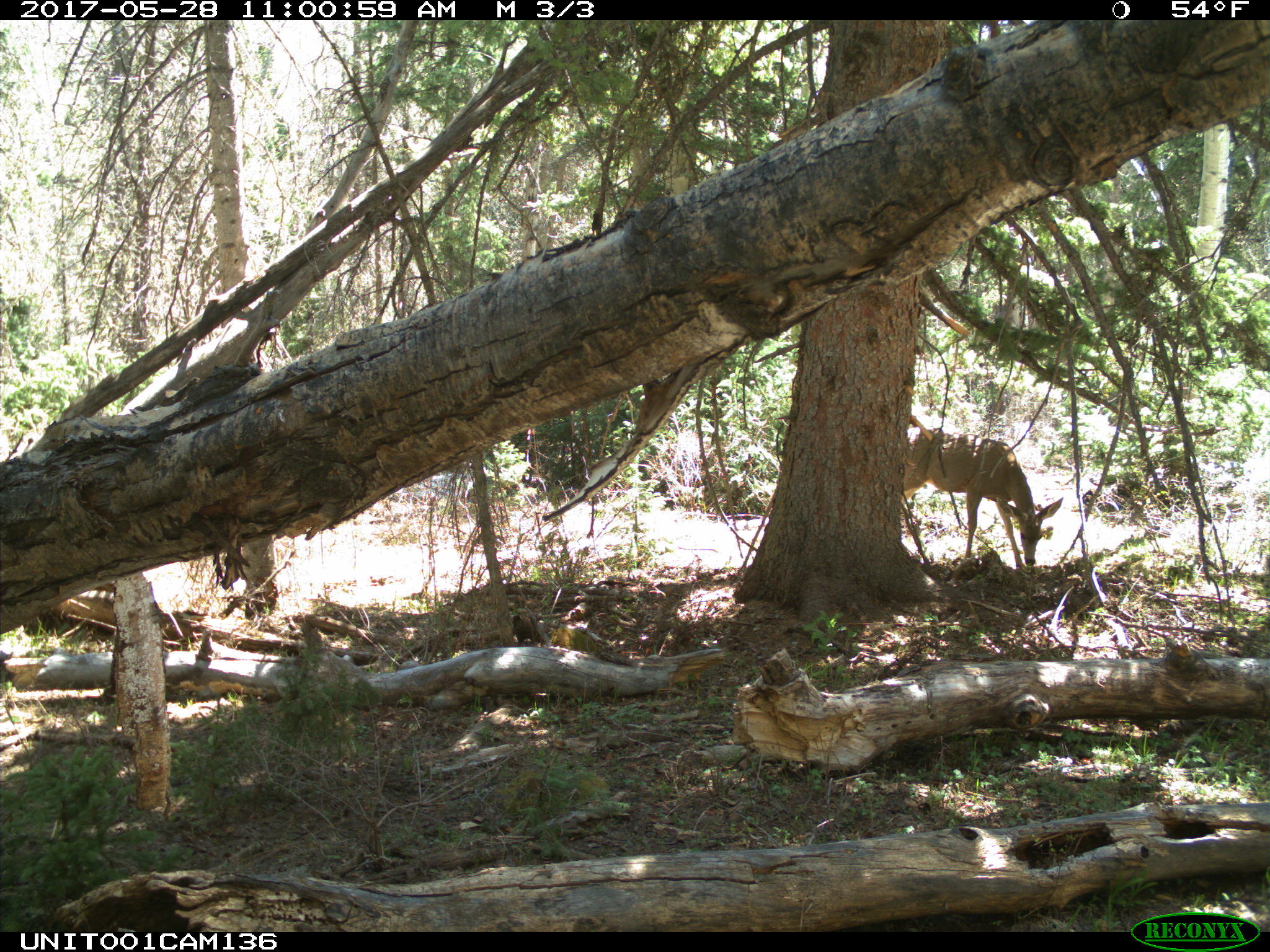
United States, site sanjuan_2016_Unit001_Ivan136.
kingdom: Animalia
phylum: Chordata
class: Mammalia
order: Artiodactyla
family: Cervidae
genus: Odocoileus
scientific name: Odocoileus hemionus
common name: mule deer